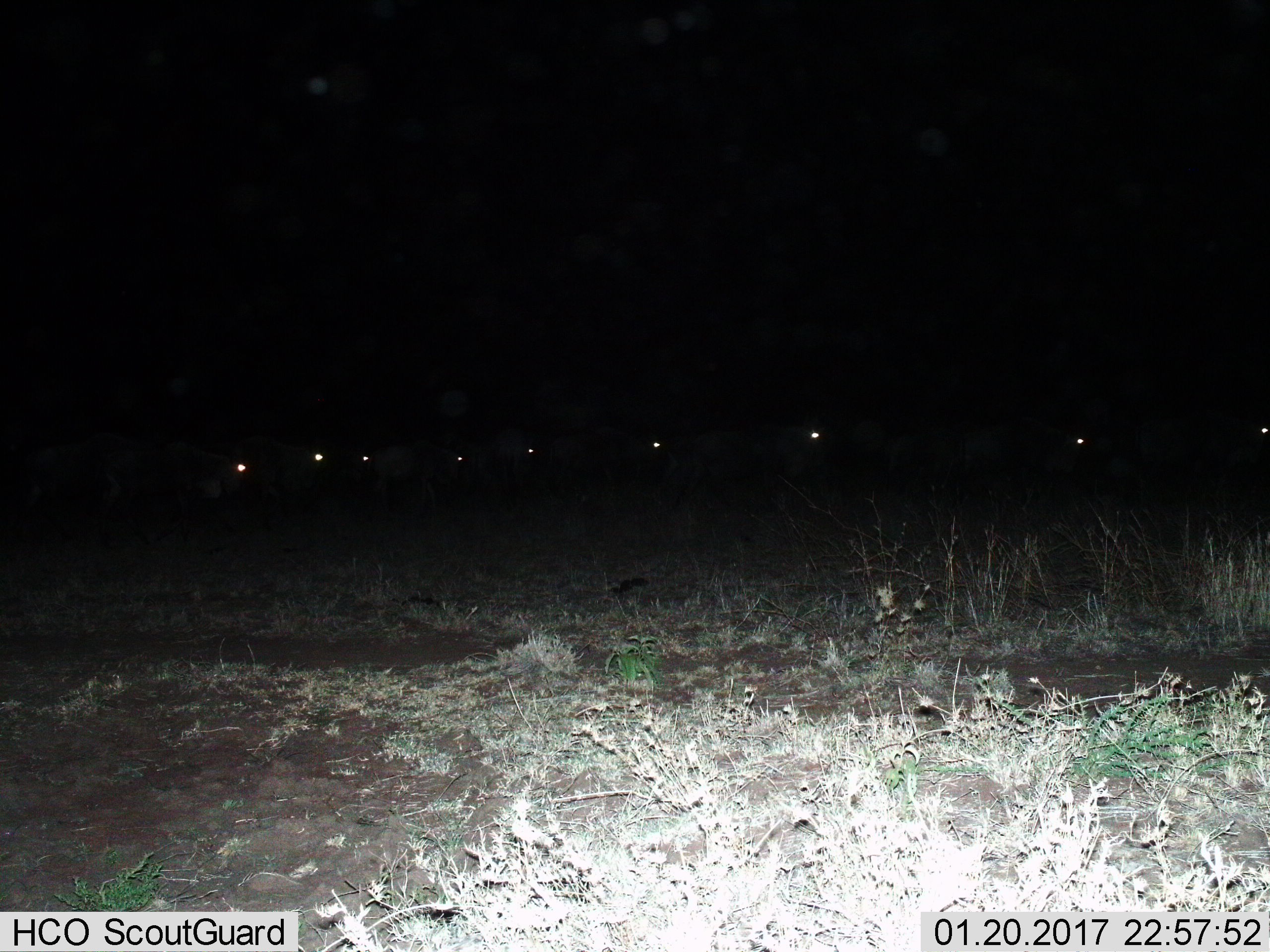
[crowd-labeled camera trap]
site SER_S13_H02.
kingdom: Animalia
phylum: Chordata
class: Mammalia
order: Artiodactyla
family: Bovidae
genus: Connochaetes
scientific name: Connochaetes taurinus taurinus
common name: blue wildebeest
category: wildebeestblue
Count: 11-50.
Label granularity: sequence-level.